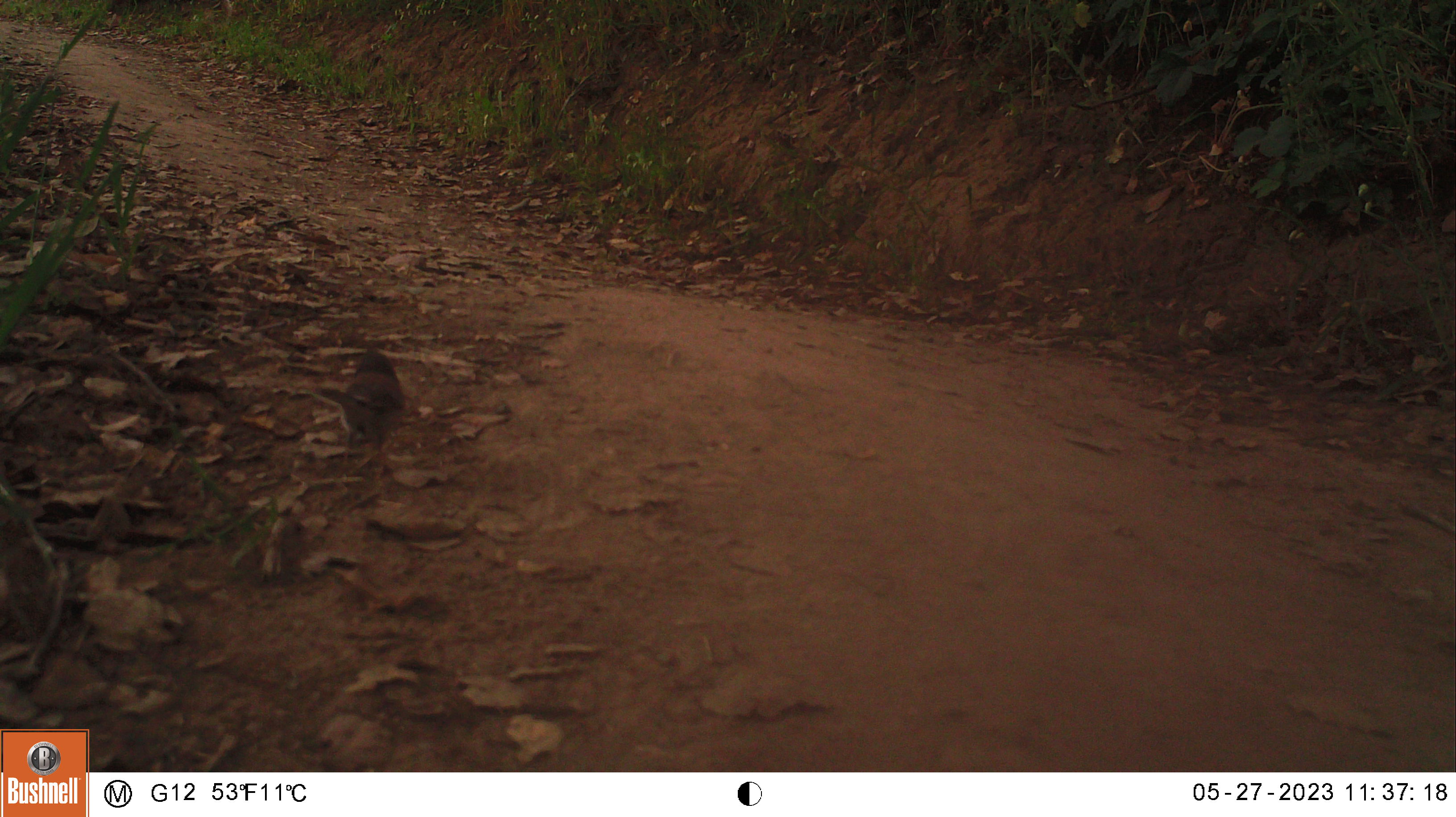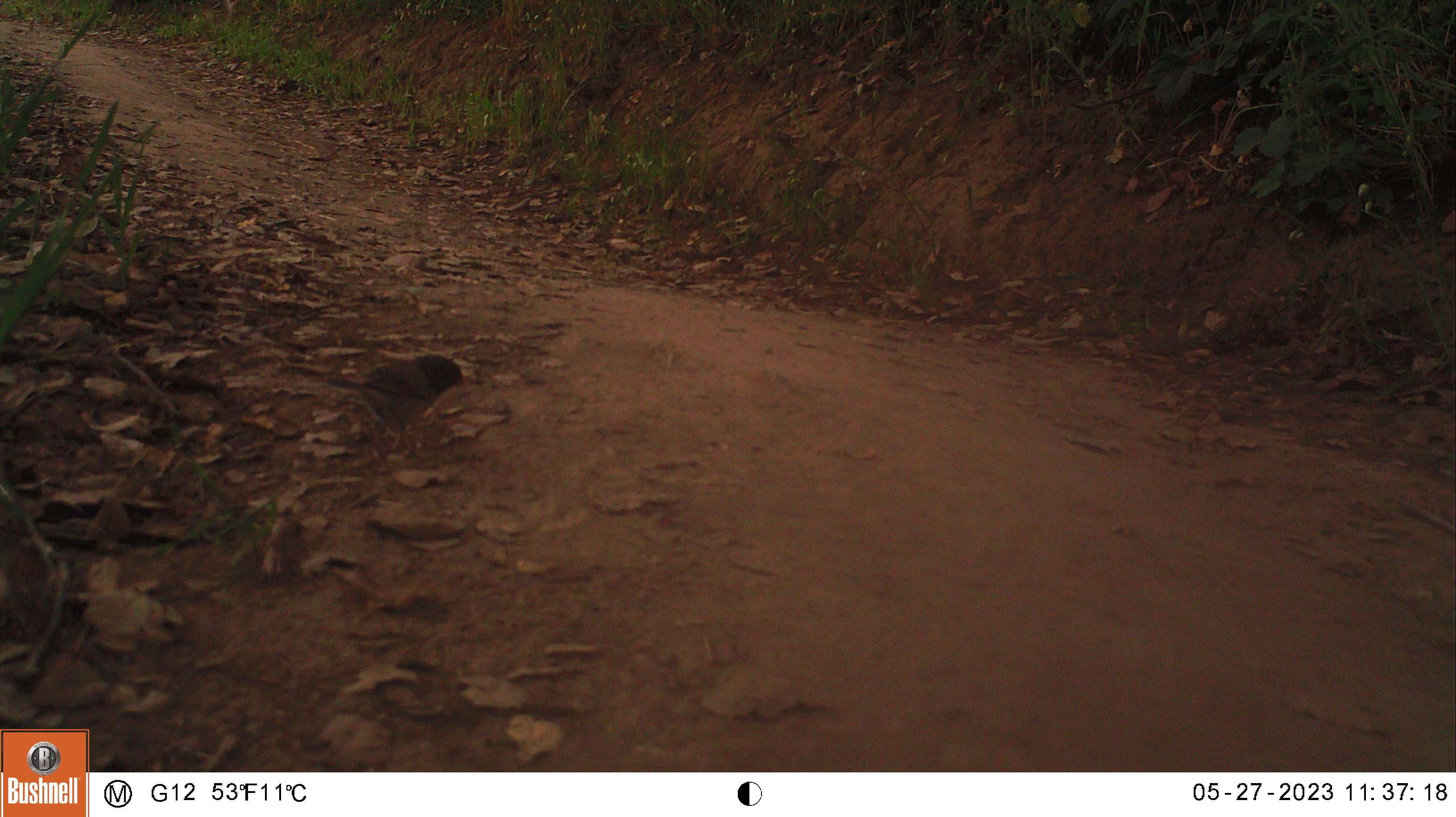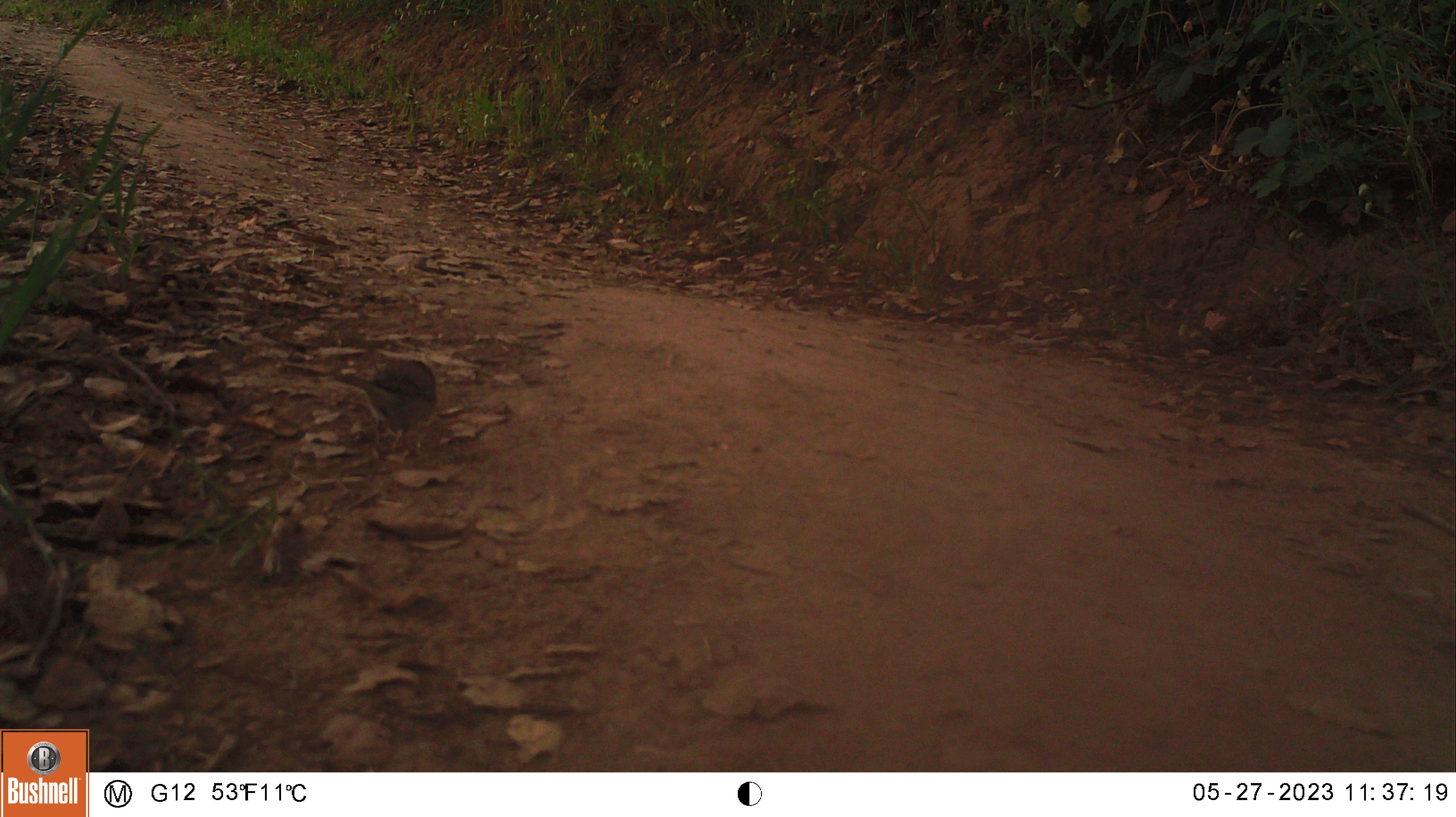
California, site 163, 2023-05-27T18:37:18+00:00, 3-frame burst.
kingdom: Animalia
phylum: Chordata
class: Aves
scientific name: Aves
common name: bird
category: unknown bird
Unknown bird (bird) (Aves).